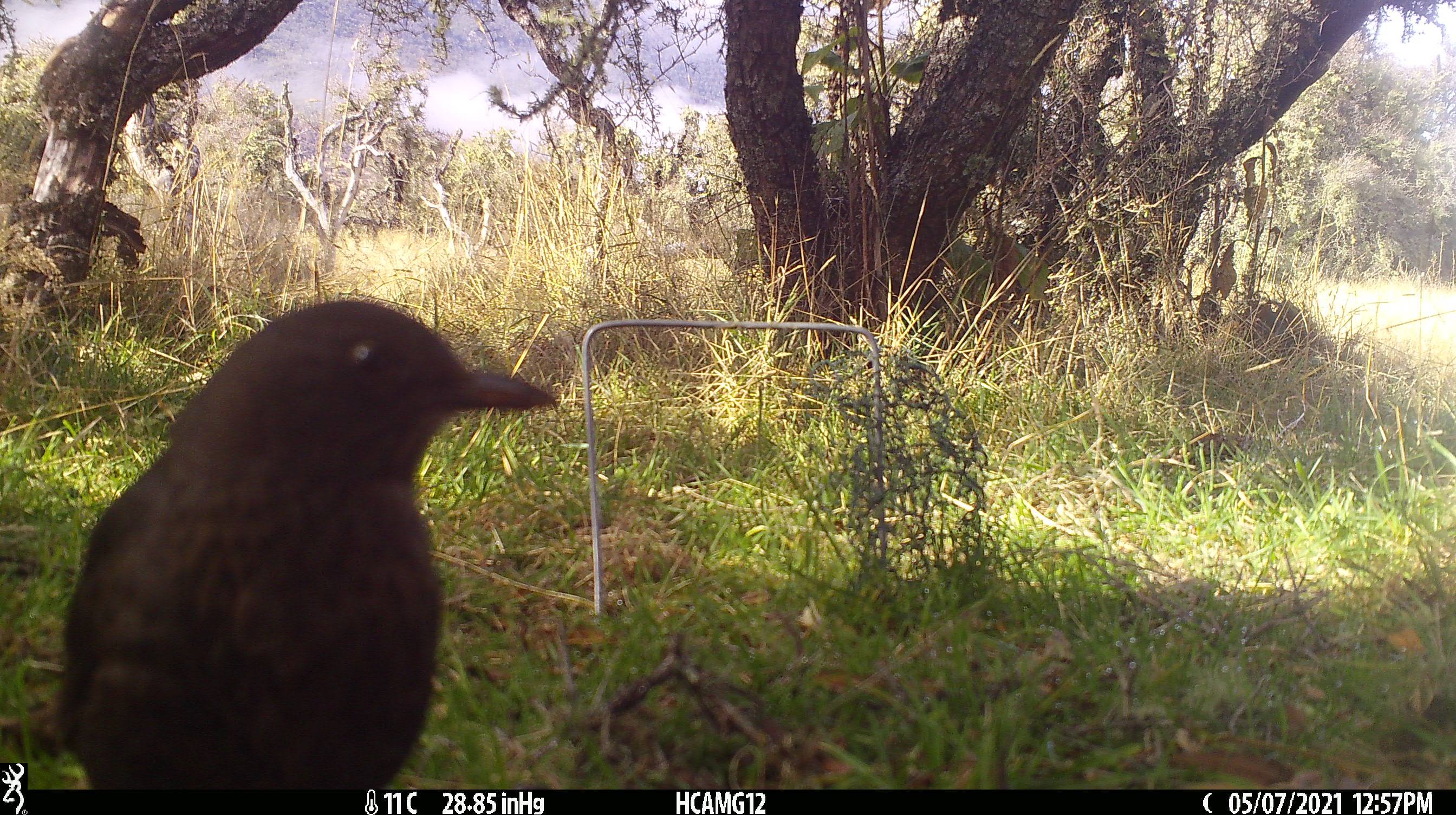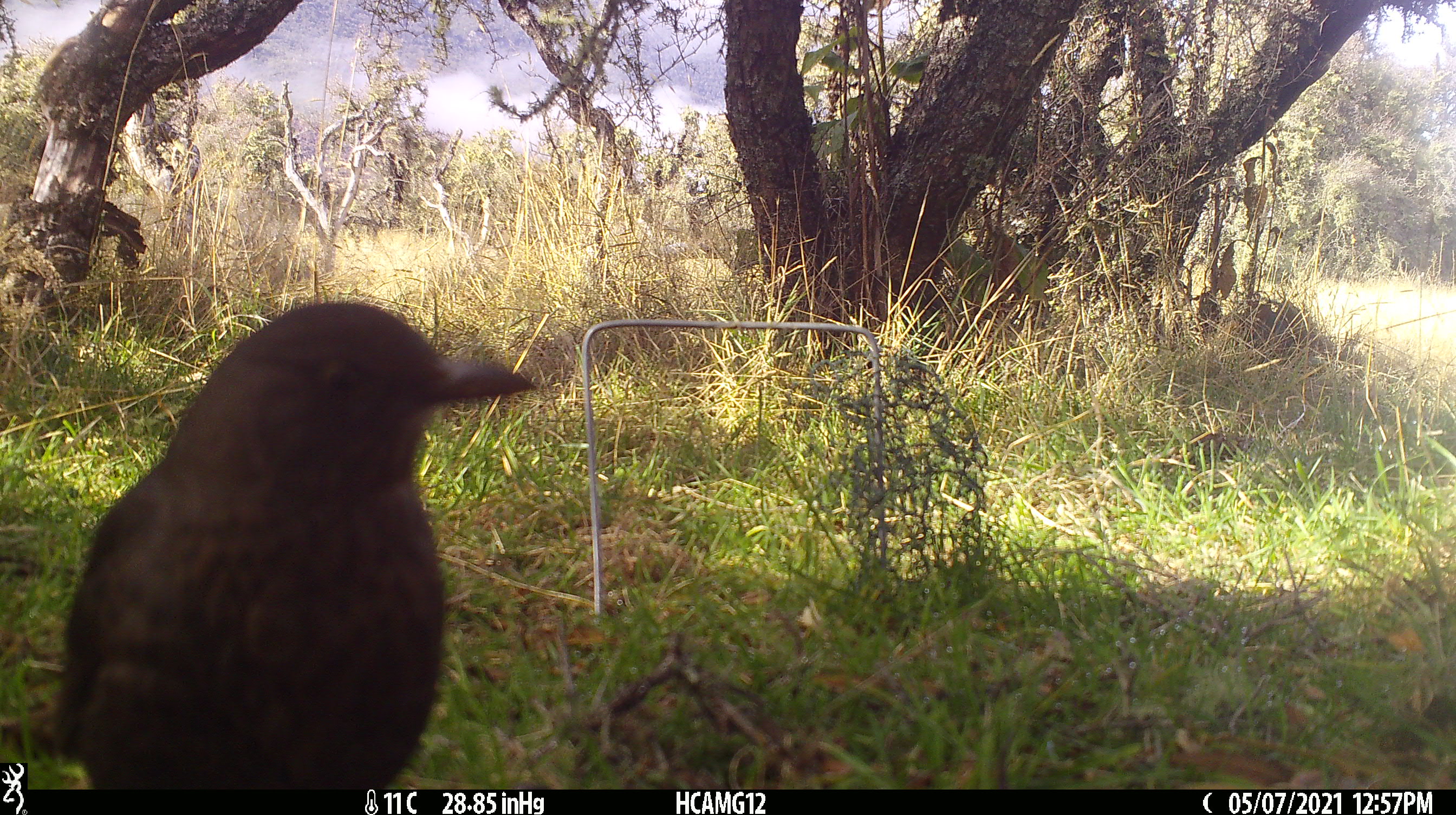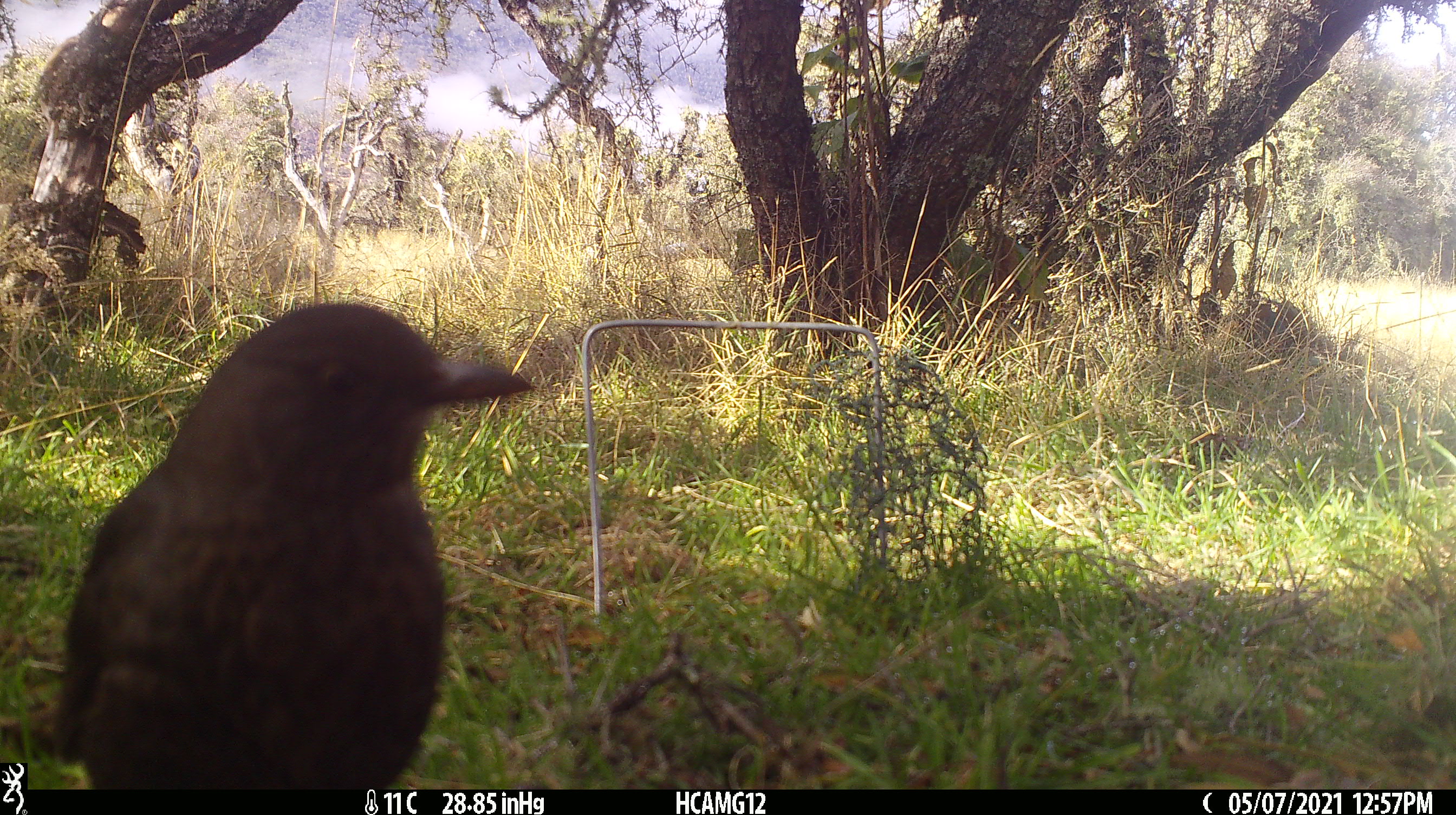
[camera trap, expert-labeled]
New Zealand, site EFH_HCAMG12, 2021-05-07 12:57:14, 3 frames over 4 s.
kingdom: Animalia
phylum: Chordata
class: Aves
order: Passeriformes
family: Turdidae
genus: Turdus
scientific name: Turdus merula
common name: eurasian blackbird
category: blackbird